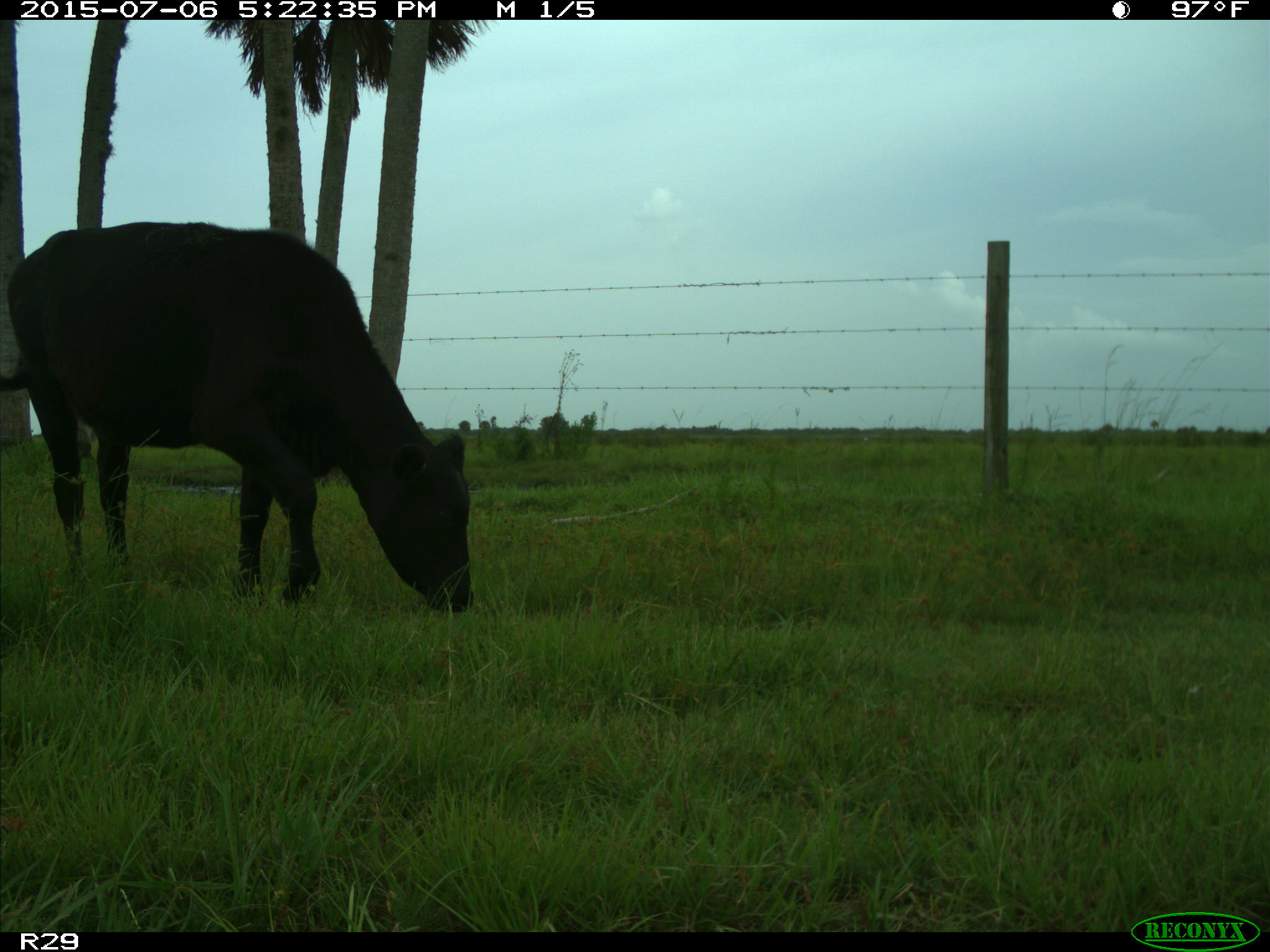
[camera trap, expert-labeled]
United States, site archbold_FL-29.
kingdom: Animalia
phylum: Chordata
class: Mammalia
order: Artiodactyla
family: Bovidae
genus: Bos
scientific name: Bos taurus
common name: domestic cow